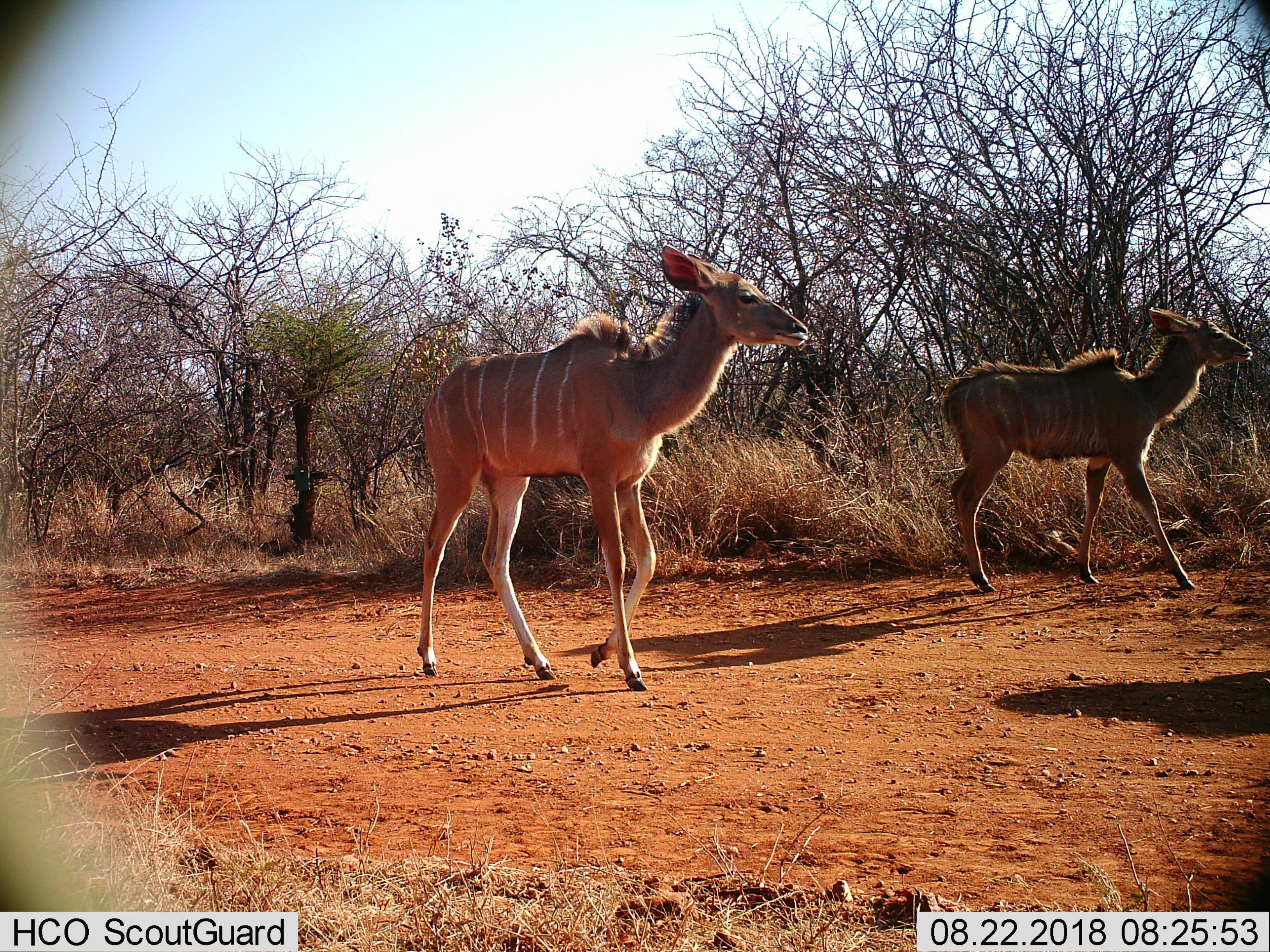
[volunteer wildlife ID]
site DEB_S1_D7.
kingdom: Animalia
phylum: Chordata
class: Mammalia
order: Artiodactyla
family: Bovidae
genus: Tragelaphus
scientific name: Tragelaphus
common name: kudu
Kudu (Tragelaphus), count 2. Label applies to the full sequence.